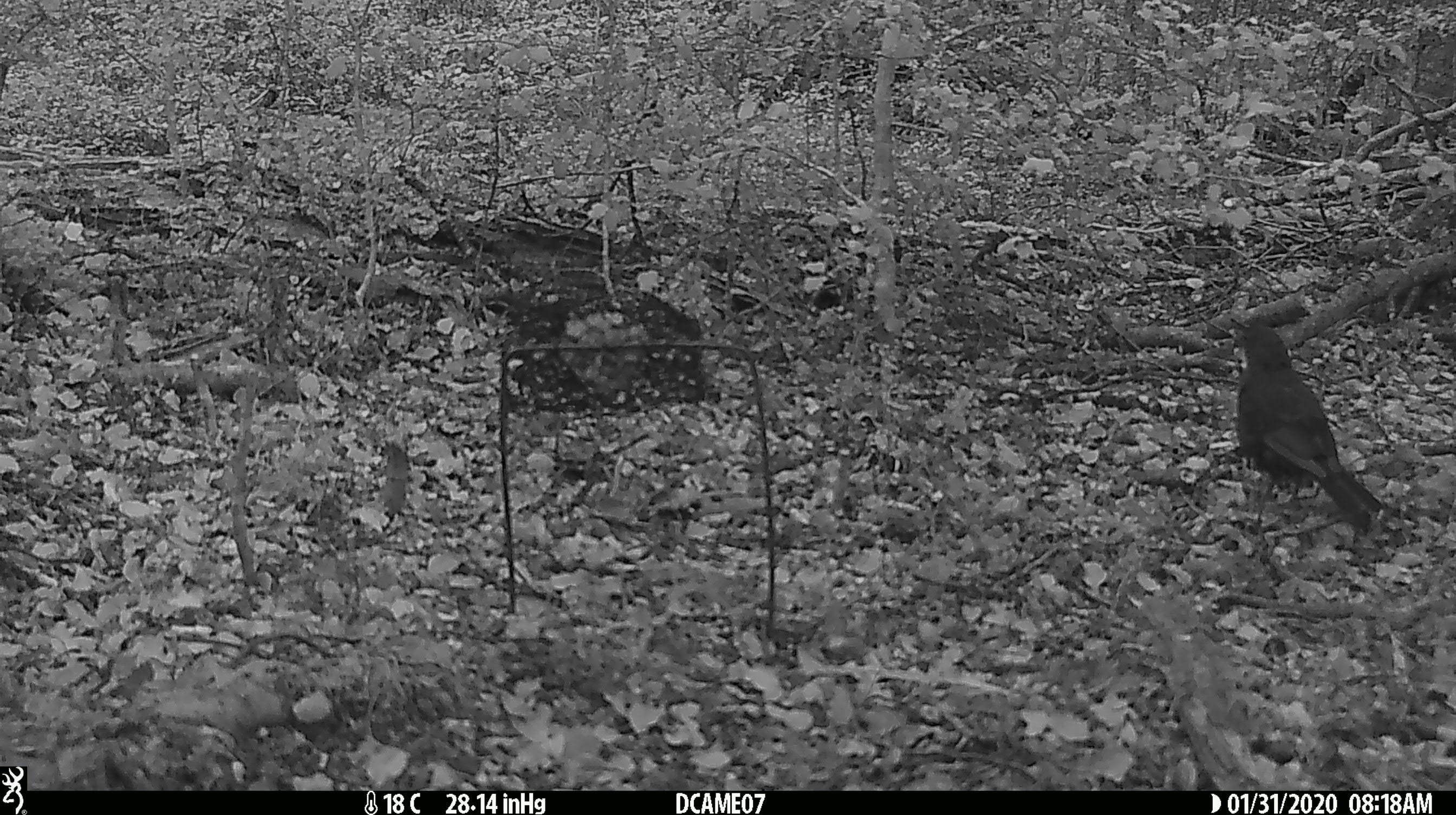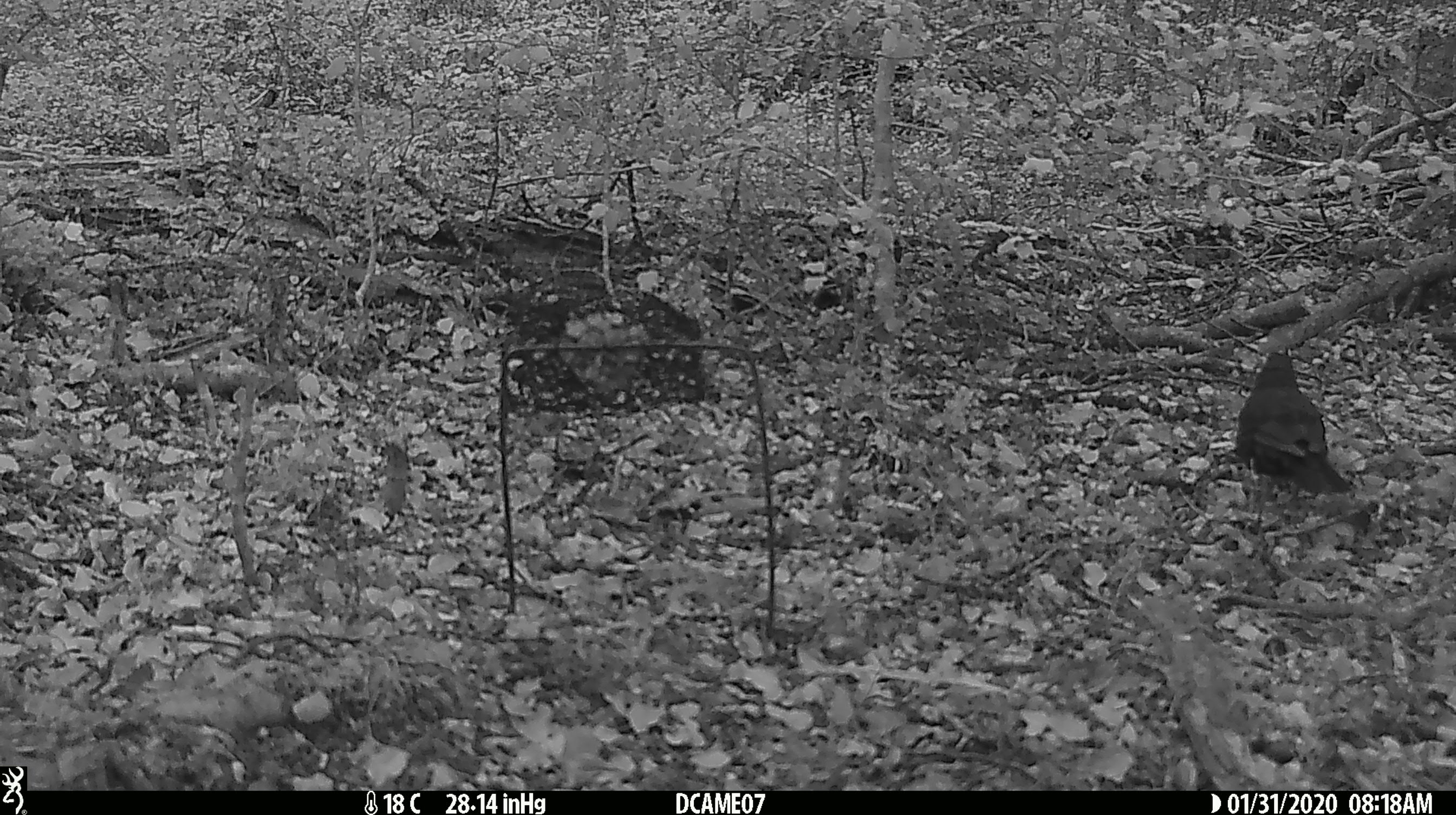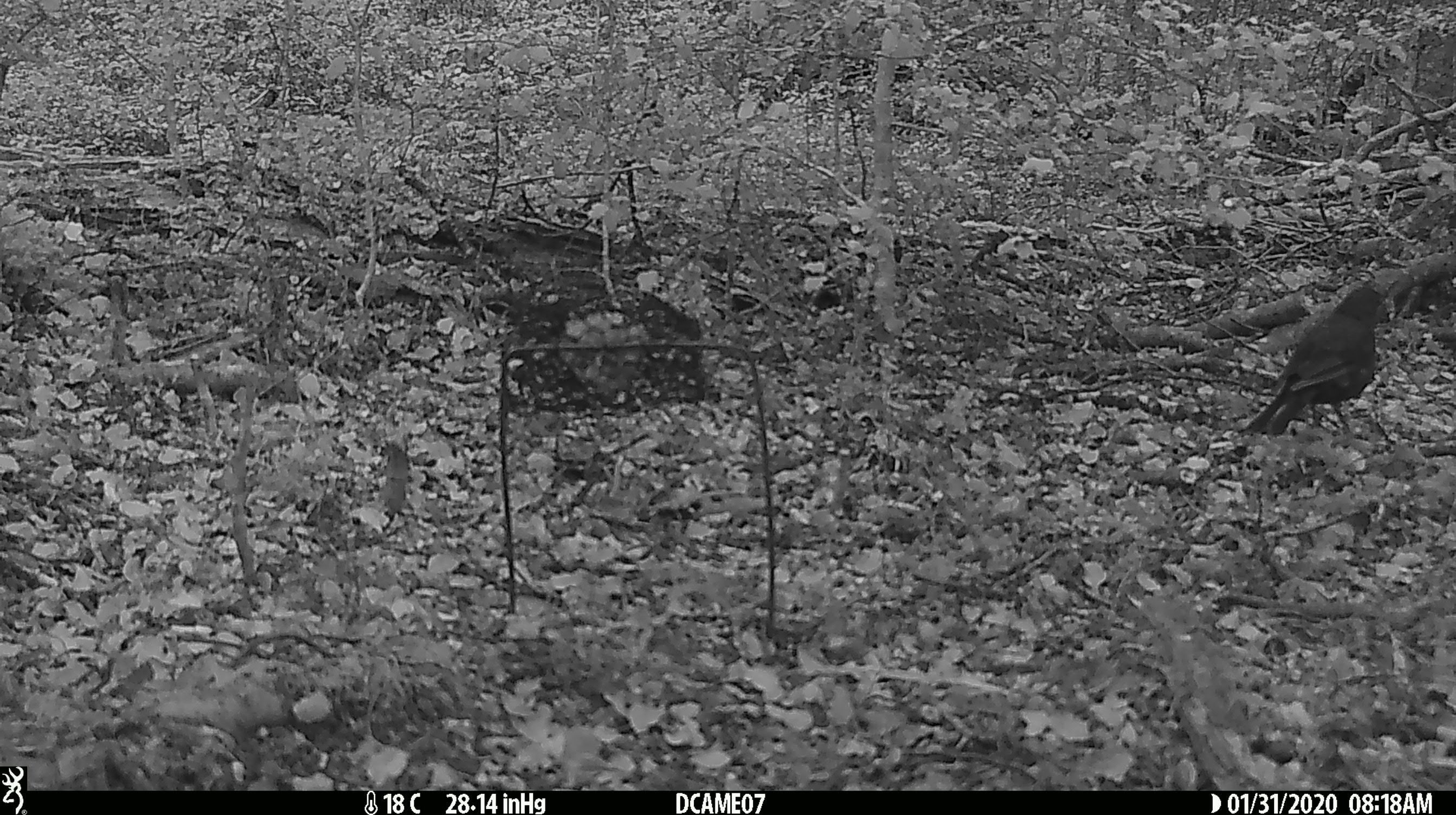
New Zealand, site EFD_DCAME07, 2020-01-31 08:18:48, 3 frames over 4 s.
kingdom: Animalia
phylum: Chordata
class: Aves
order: Passeriformes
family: Turdidae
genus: Turdus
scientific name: Turdus merula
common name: eurasian blackbird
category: blackbird